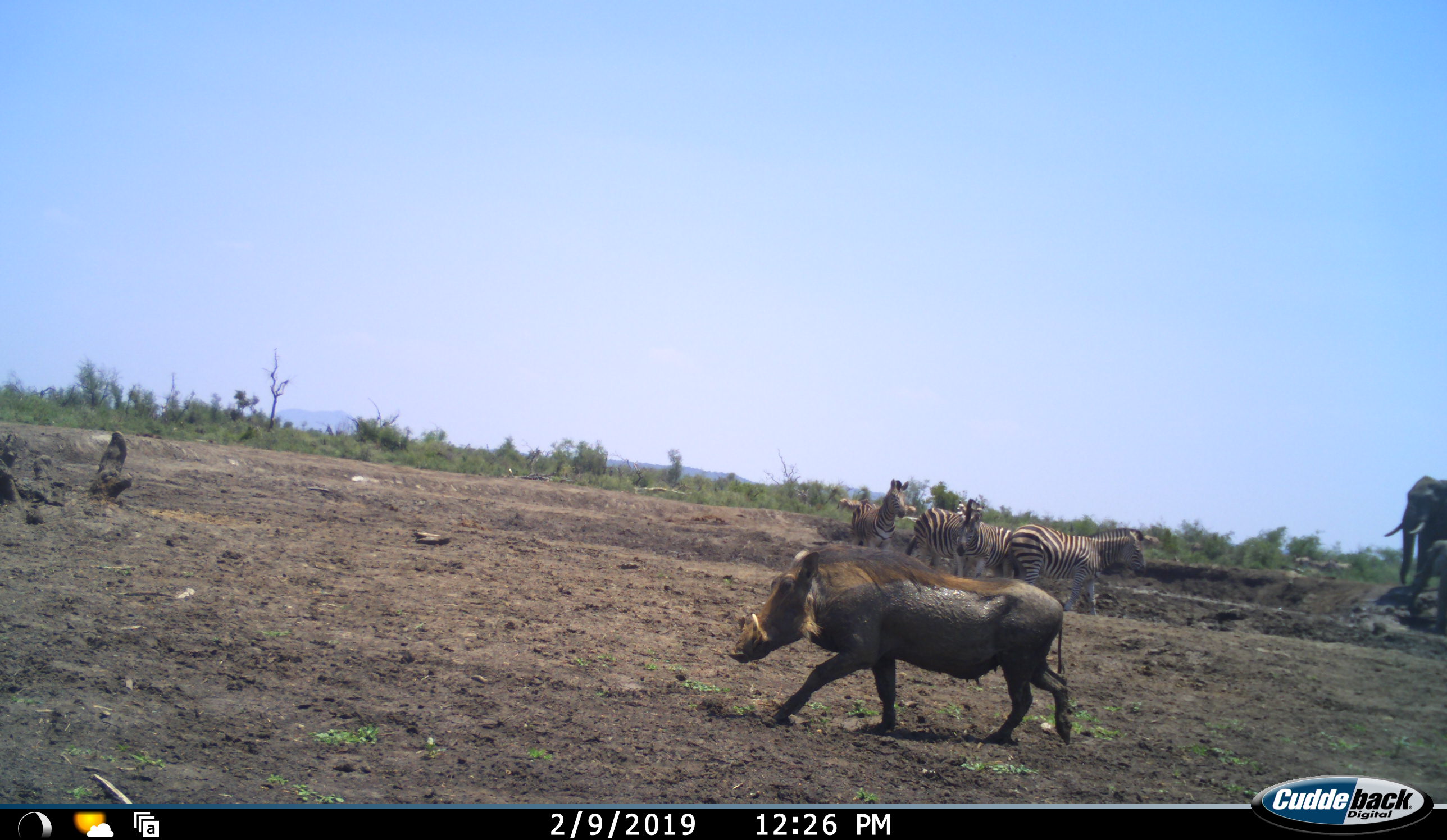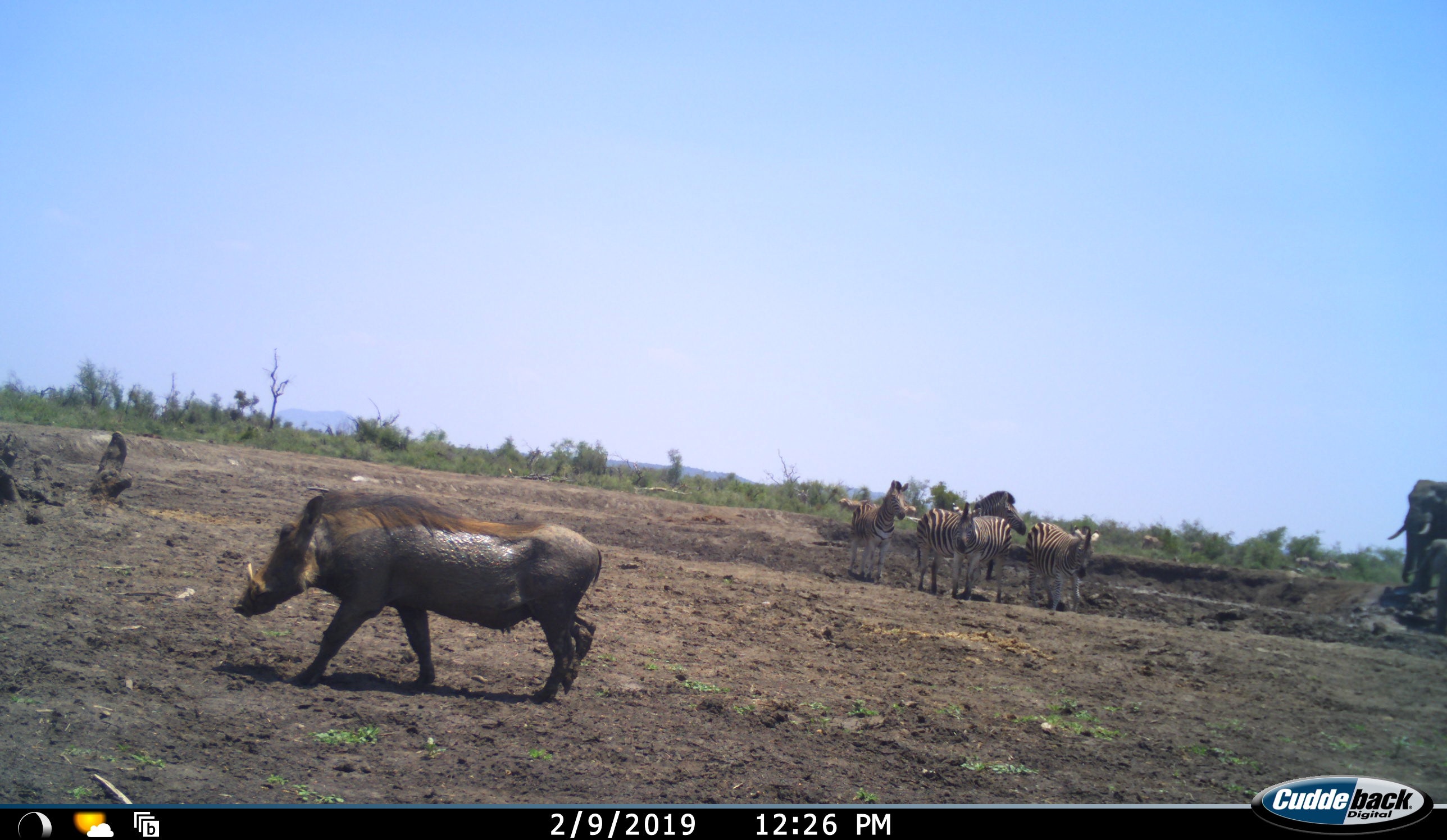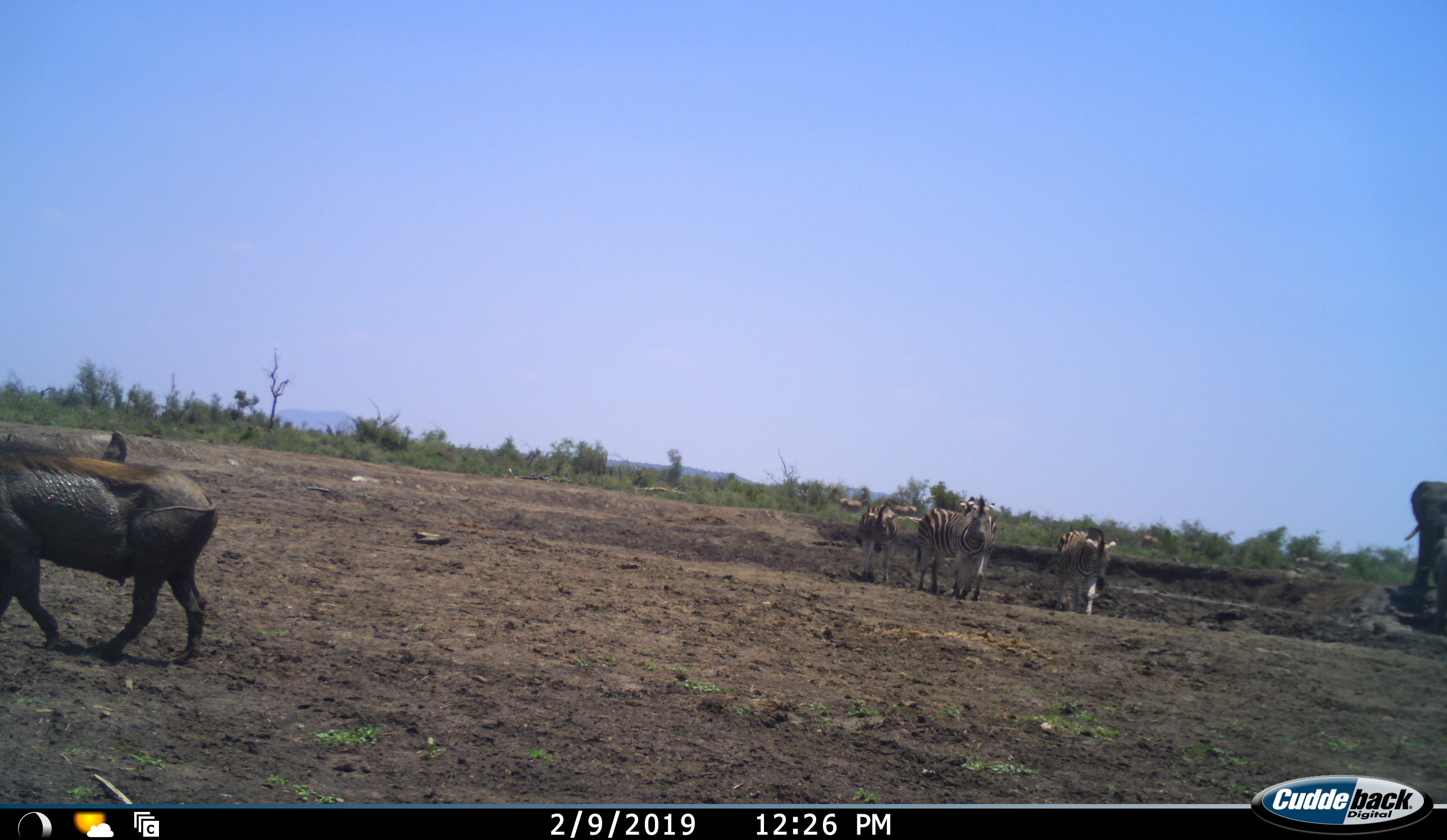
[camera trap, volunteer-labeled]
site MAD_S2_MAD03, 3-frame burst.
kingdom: Animalia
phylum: Chordata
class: Mammalia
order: Proboscidea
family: Elephantidae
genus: Loxodonta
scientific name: Loxodonta africana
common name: african bush elephant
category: elephant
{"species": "elephant (african bush elephant) (Loxodonta africana)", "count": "2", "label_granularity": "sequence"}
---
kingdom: Animalia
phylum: Chordata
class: Mammalia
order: Artiodactyla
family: Suidae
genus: Phacochoerus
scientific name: Phacochoerus africanus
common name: warthog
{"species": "warthog (Phacochoerus africanus)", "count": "1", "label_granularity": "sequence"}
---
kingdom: Animalia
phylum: Chordata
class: Mammalia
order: Perissodactyla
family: Equidae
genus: Equus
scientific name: Equus quagga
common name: plains zebra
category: zebraplains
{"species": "zebraplains (plains zebra) (Equus quagga)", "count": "4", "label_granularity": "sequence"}